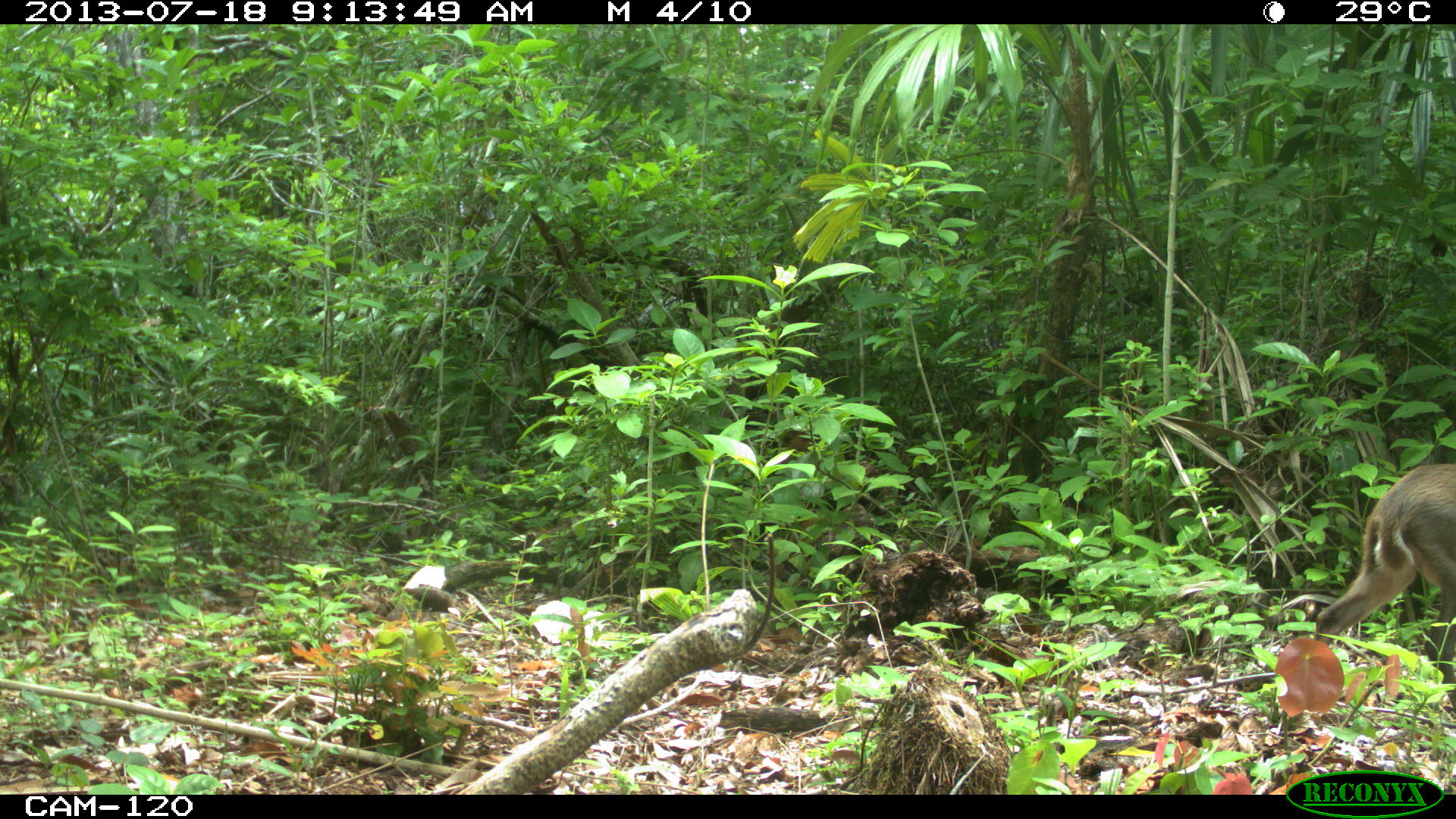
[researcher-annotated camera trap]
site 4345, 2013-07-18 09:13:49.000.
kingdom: Animalia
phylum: Chordata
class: Mammalia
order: Artiodactyla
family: Cervidae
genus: Odocoileus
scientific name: Odocoileus virginianus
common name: white-tailed deer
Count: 1.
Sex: female.